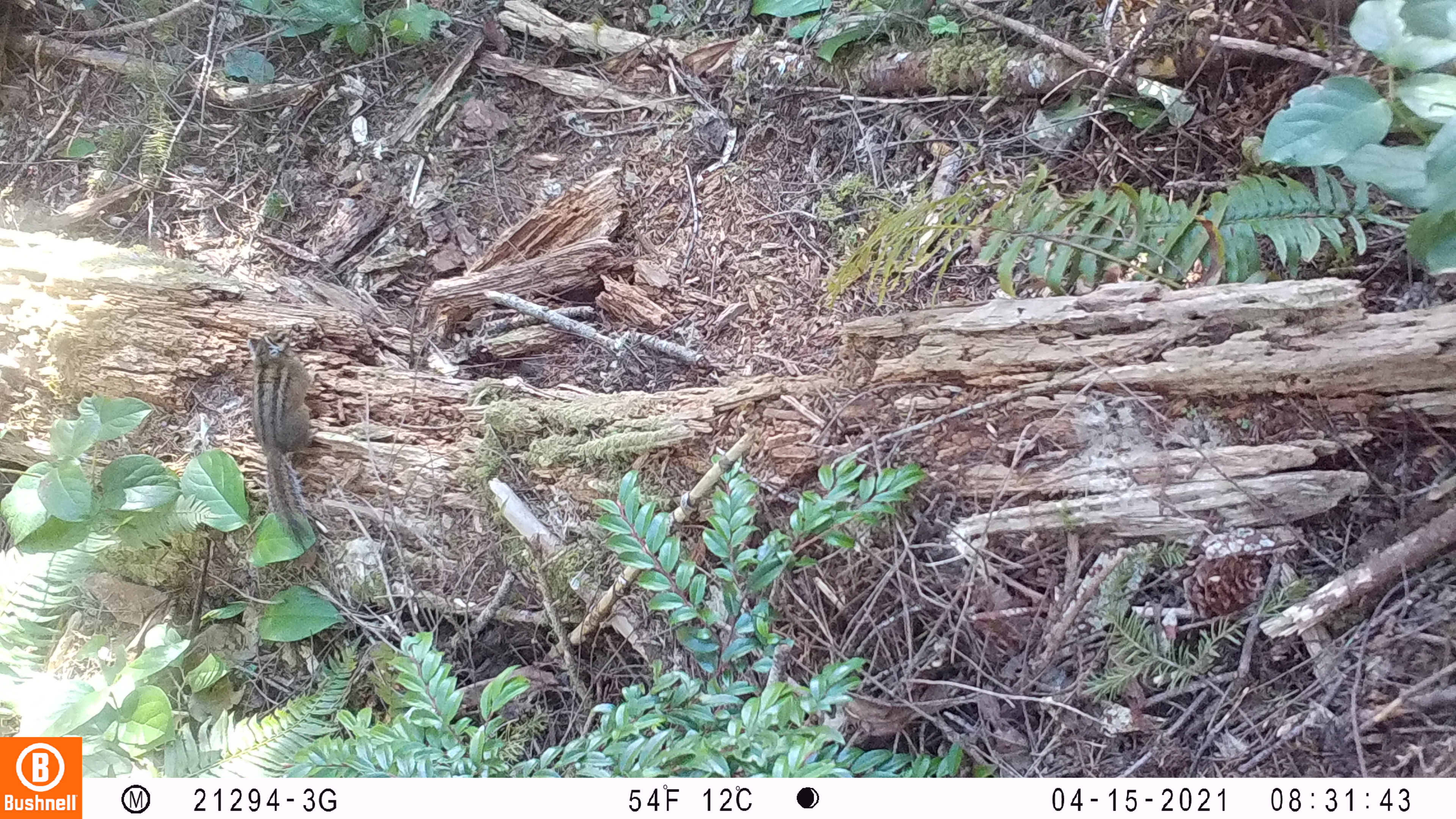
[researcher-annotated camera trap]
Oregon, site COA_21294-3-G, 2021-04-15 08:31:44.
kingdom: Animalia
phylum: Chordata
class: Mammalia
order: Rodentia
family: Sciuridae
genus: Neotamias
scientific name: Neotamias townsendii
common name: townsend's chipmunk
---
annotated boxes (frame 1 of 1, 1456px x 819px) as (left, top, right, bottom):
townsend's chipmunk: (237, 339, 327, 545)